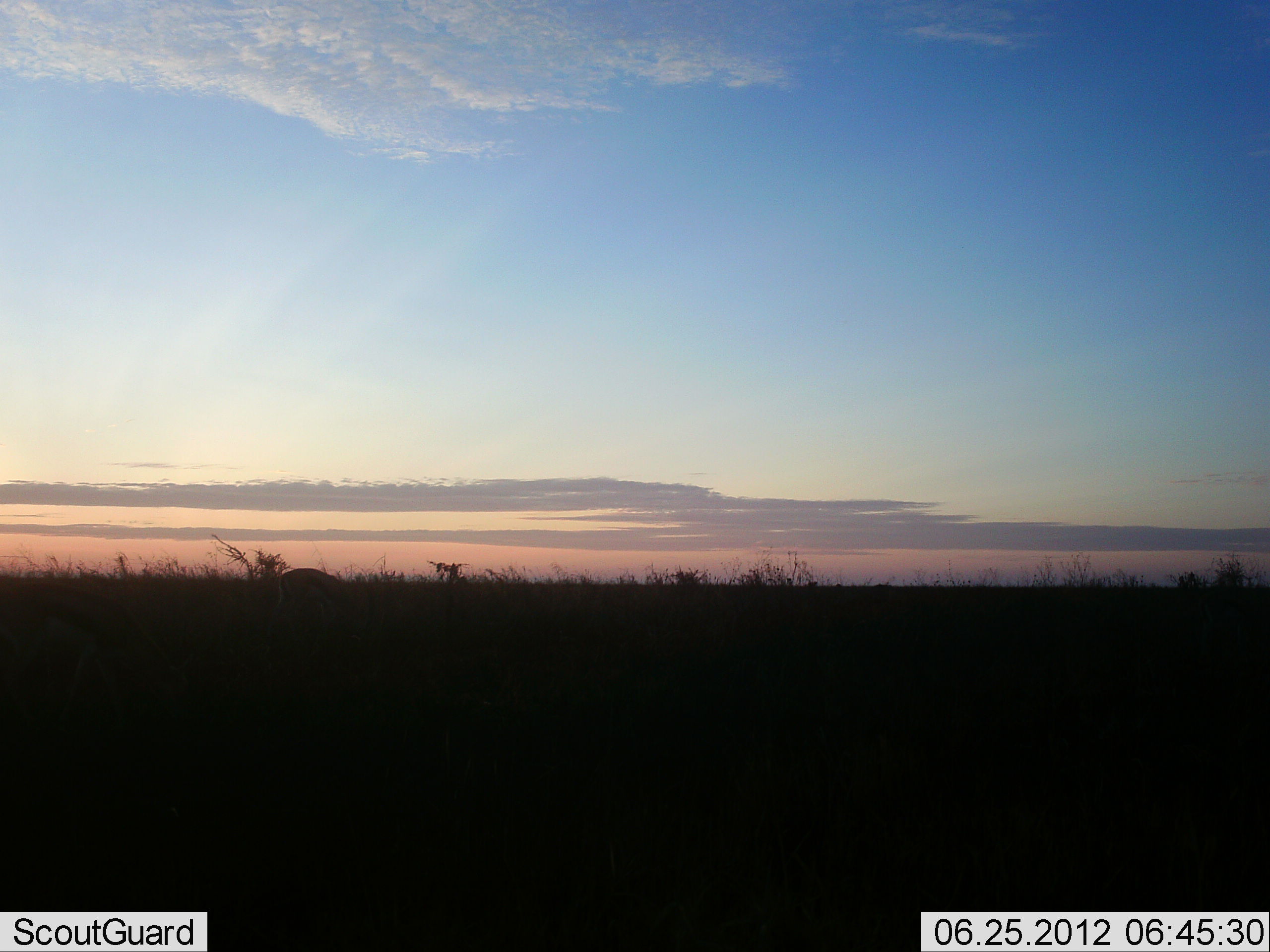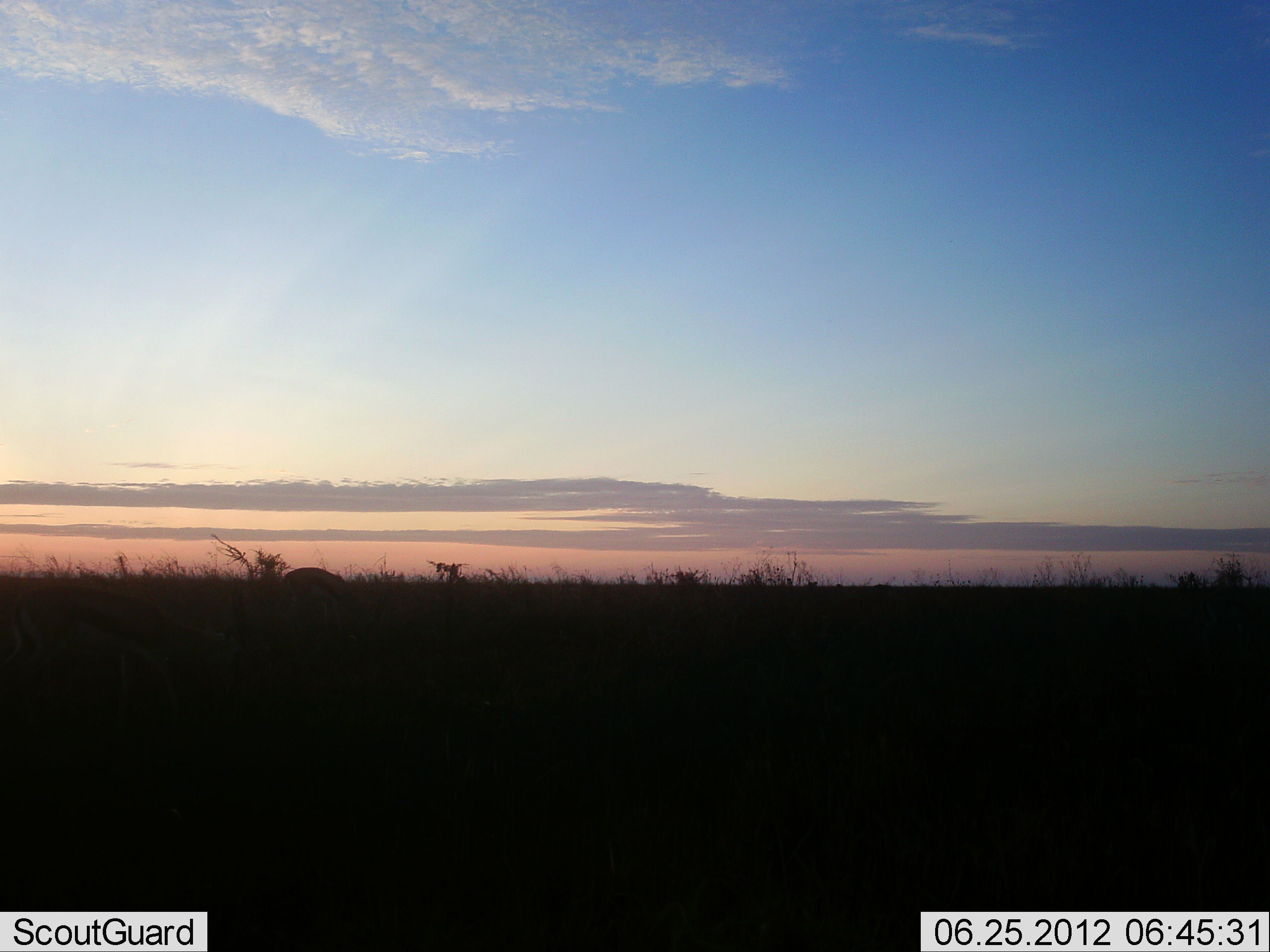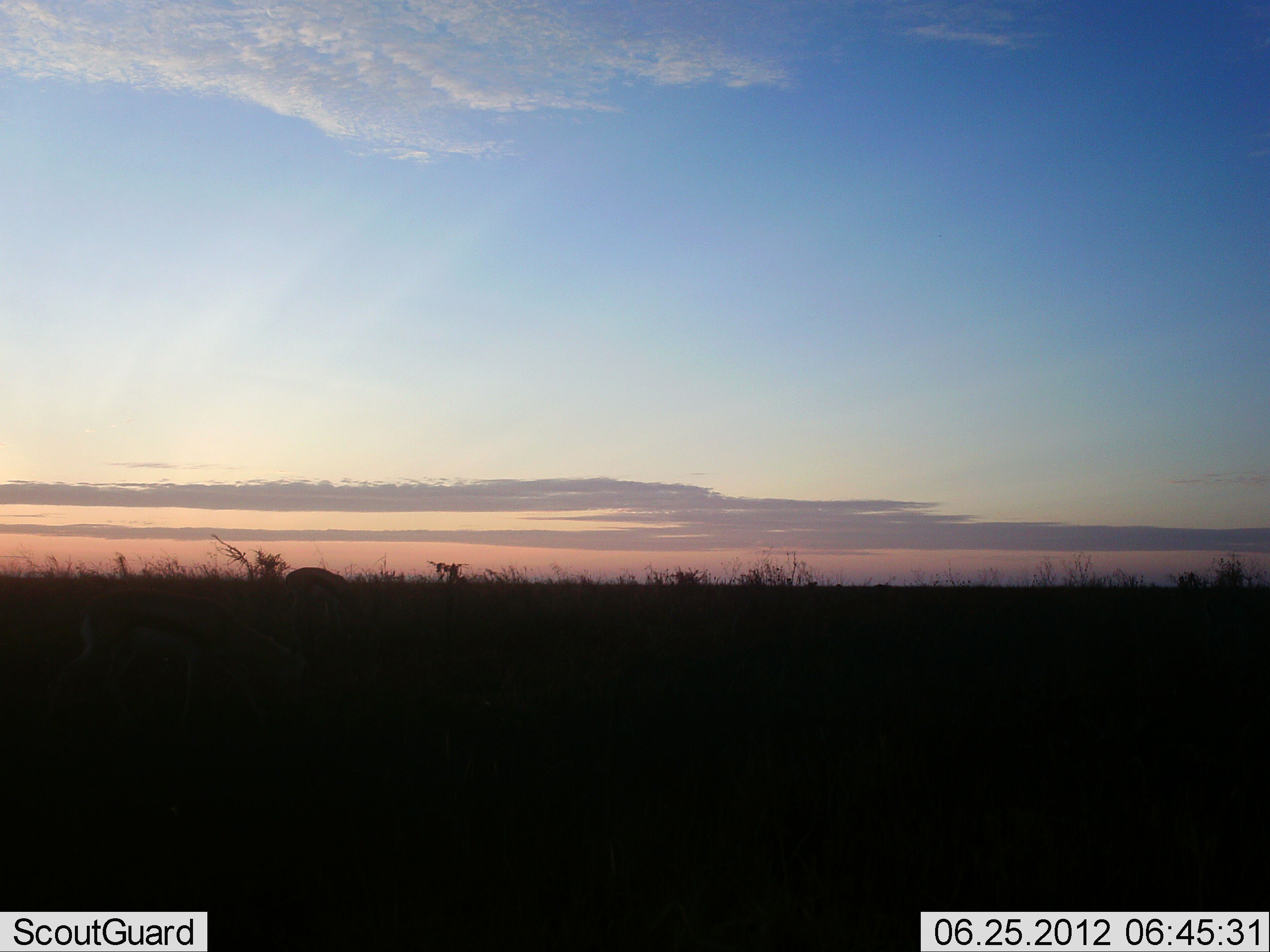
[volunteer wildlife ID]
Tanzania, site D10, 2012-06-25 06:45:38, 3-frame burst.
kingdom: Animalia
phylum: Chordata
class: Mammalia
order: Artiodactyla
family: Bovidae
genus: Eudorcas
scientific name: Eudorcas thomsonii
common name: thomson's gazelle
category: gazellethomsons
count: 2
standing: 0%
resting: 0%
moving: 40%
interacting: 0%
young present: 0%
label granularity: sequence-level